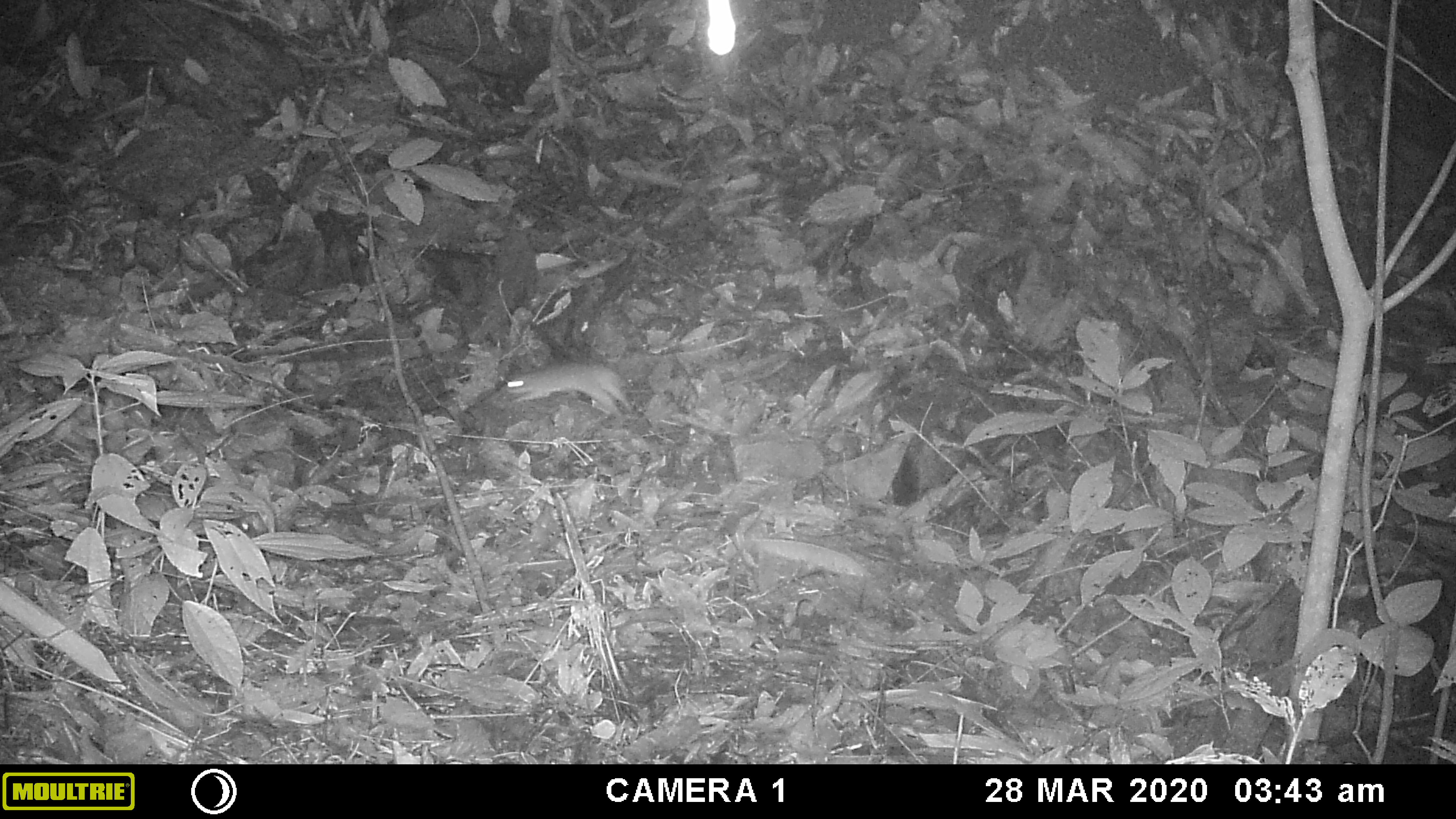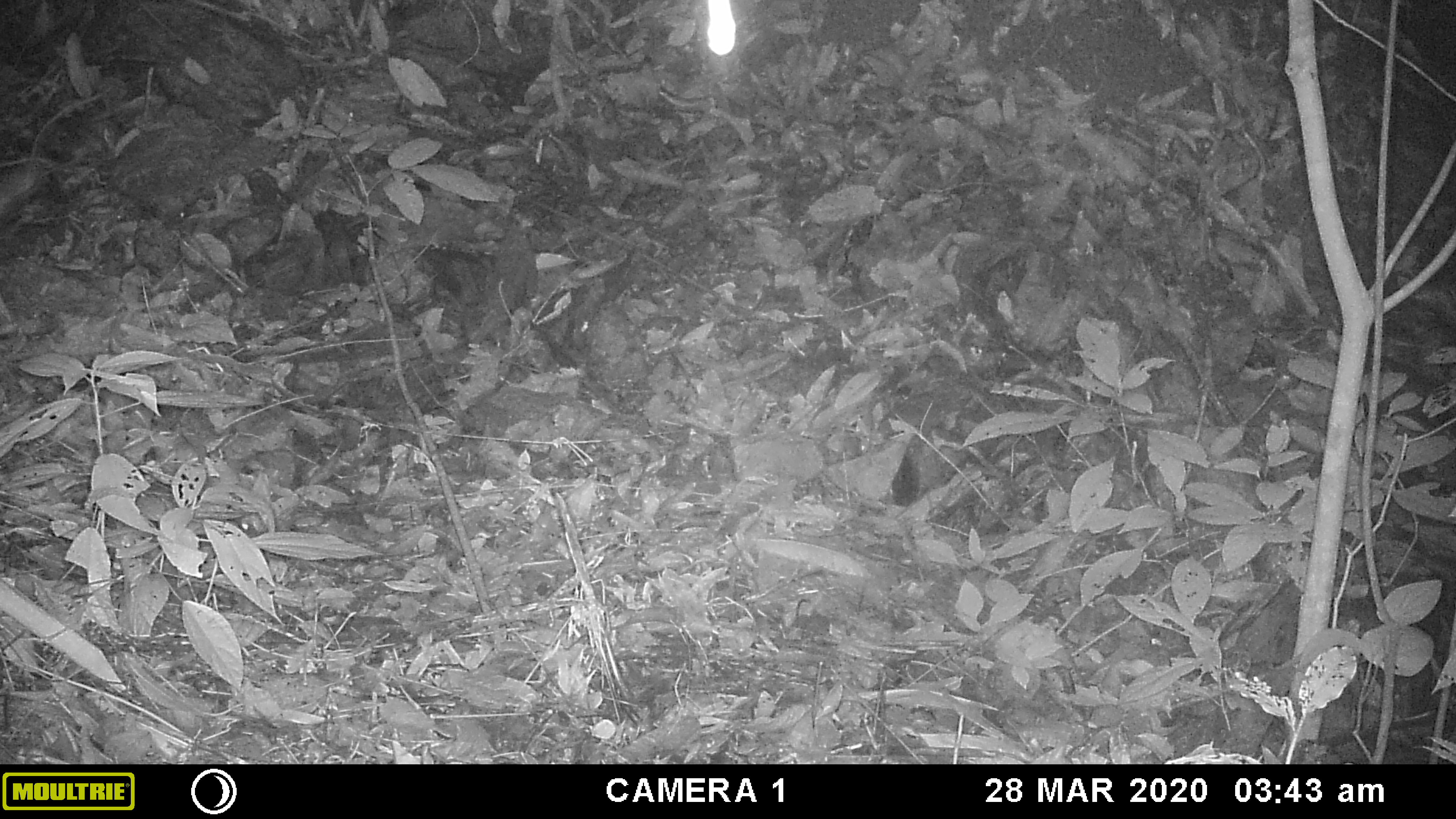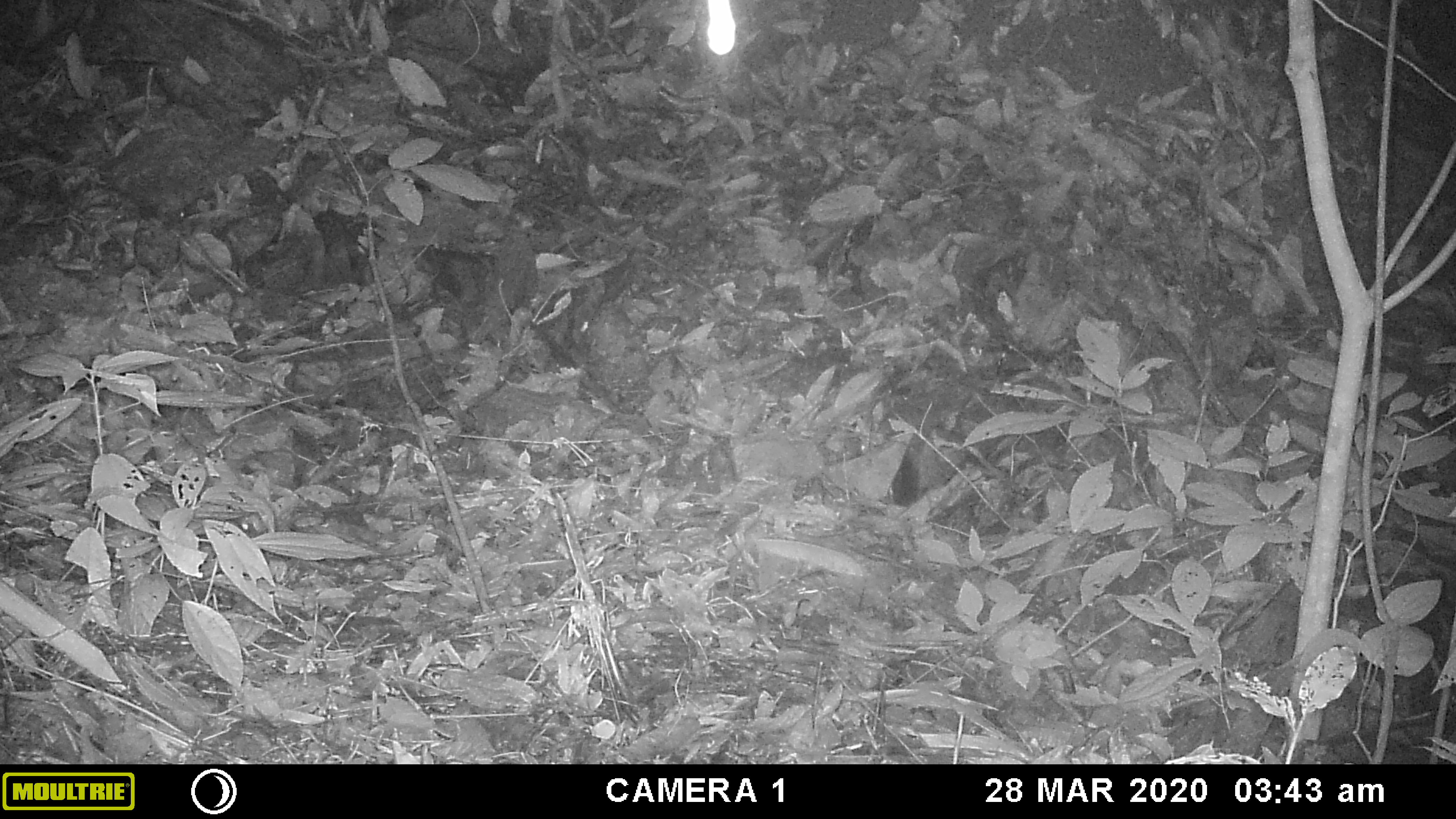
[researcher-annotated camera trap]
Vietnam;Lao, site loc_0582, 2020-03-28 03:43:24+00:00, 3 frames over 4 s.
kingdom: Animalia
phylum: Chordata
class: Mammalia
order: Rodentia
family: Muridae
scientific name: Muridae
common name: old-world mice and rats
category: unidentified murid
Unidentified murid (old-world mice and rats) (Muridae). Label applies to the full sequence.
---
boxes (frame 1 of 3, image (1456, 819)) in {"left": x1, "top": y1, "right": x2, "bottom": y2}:
unidentified murid: {"left": 500, "top": 362, "right": 633, "bottom": 418}